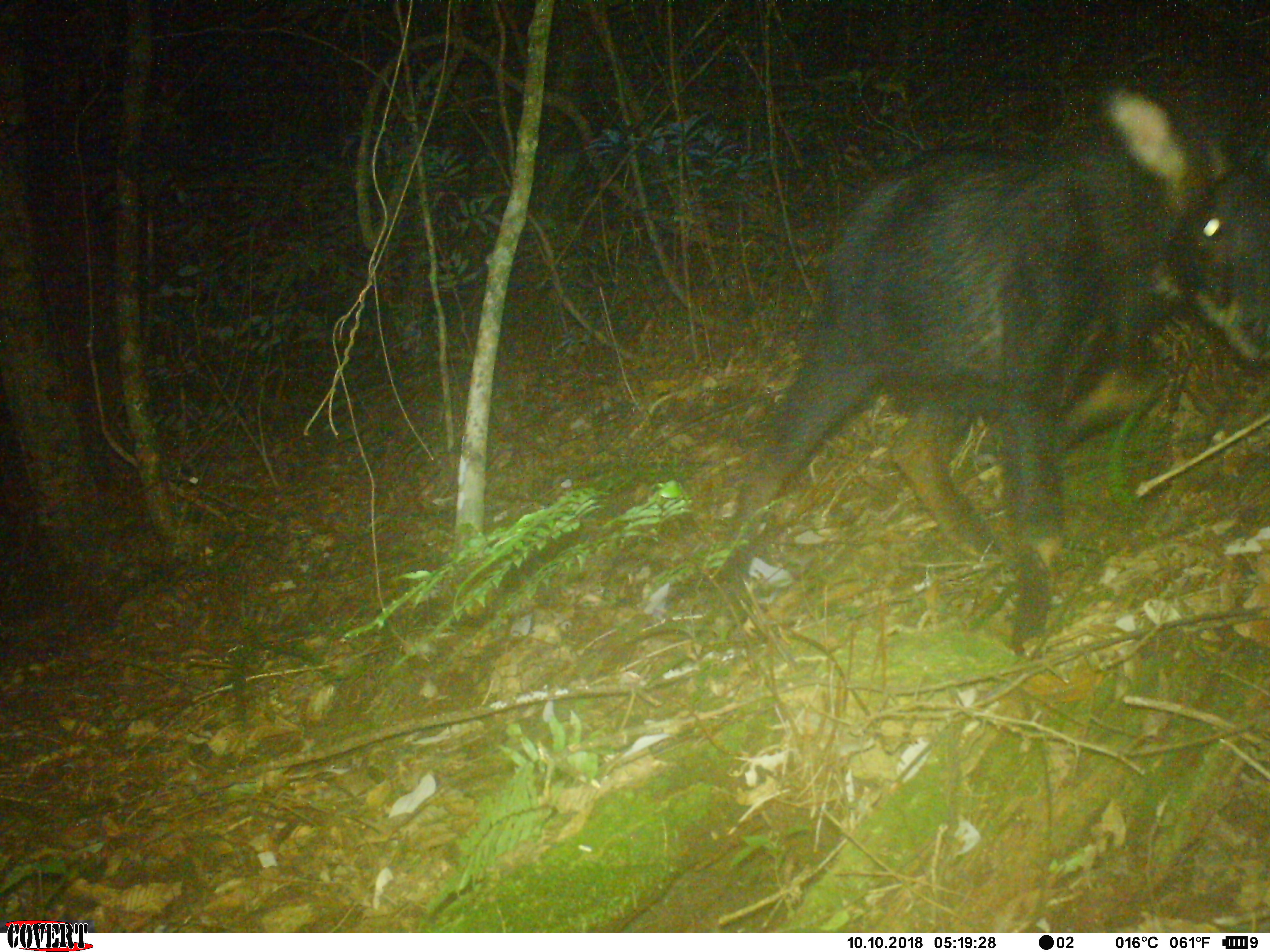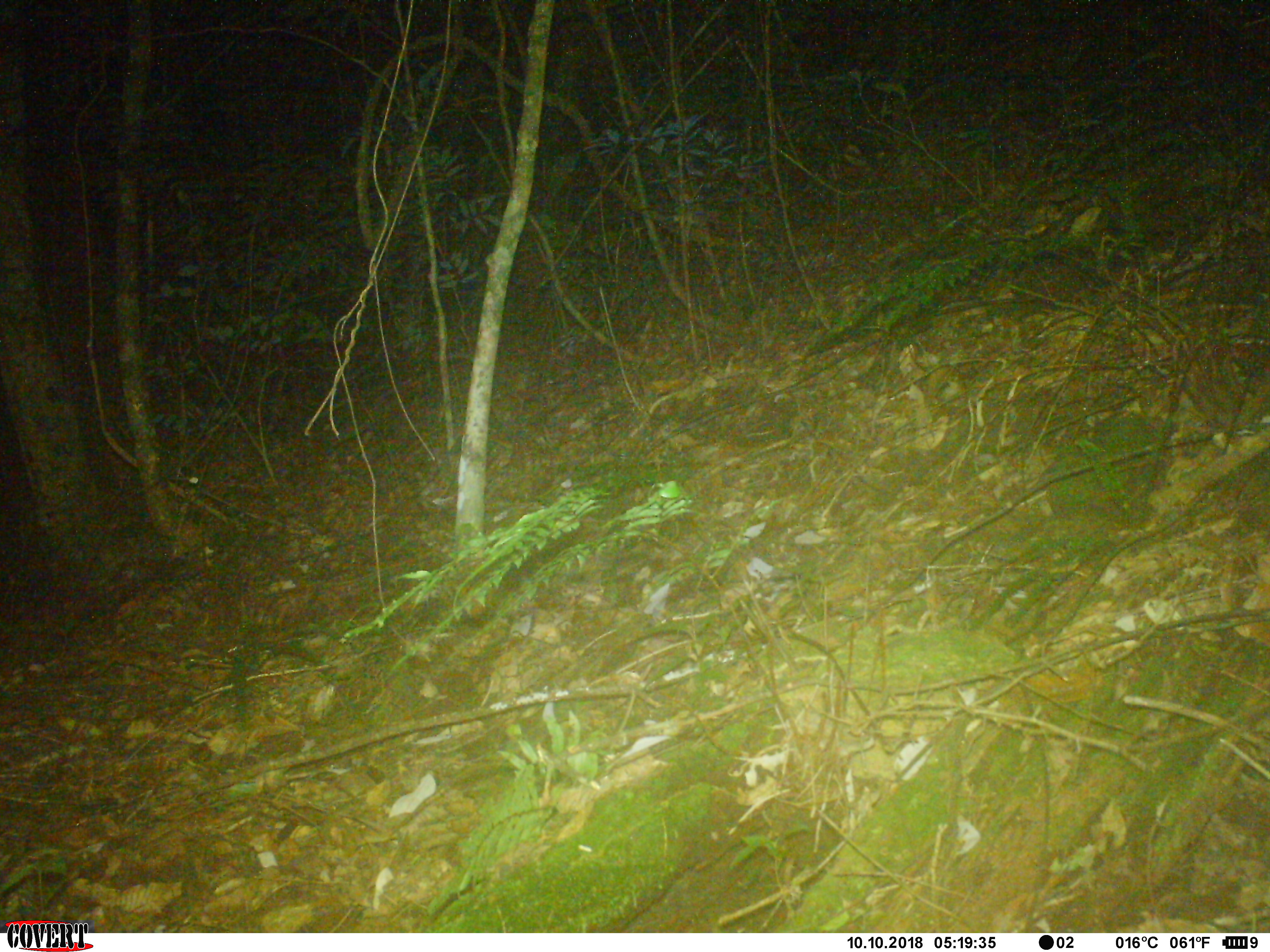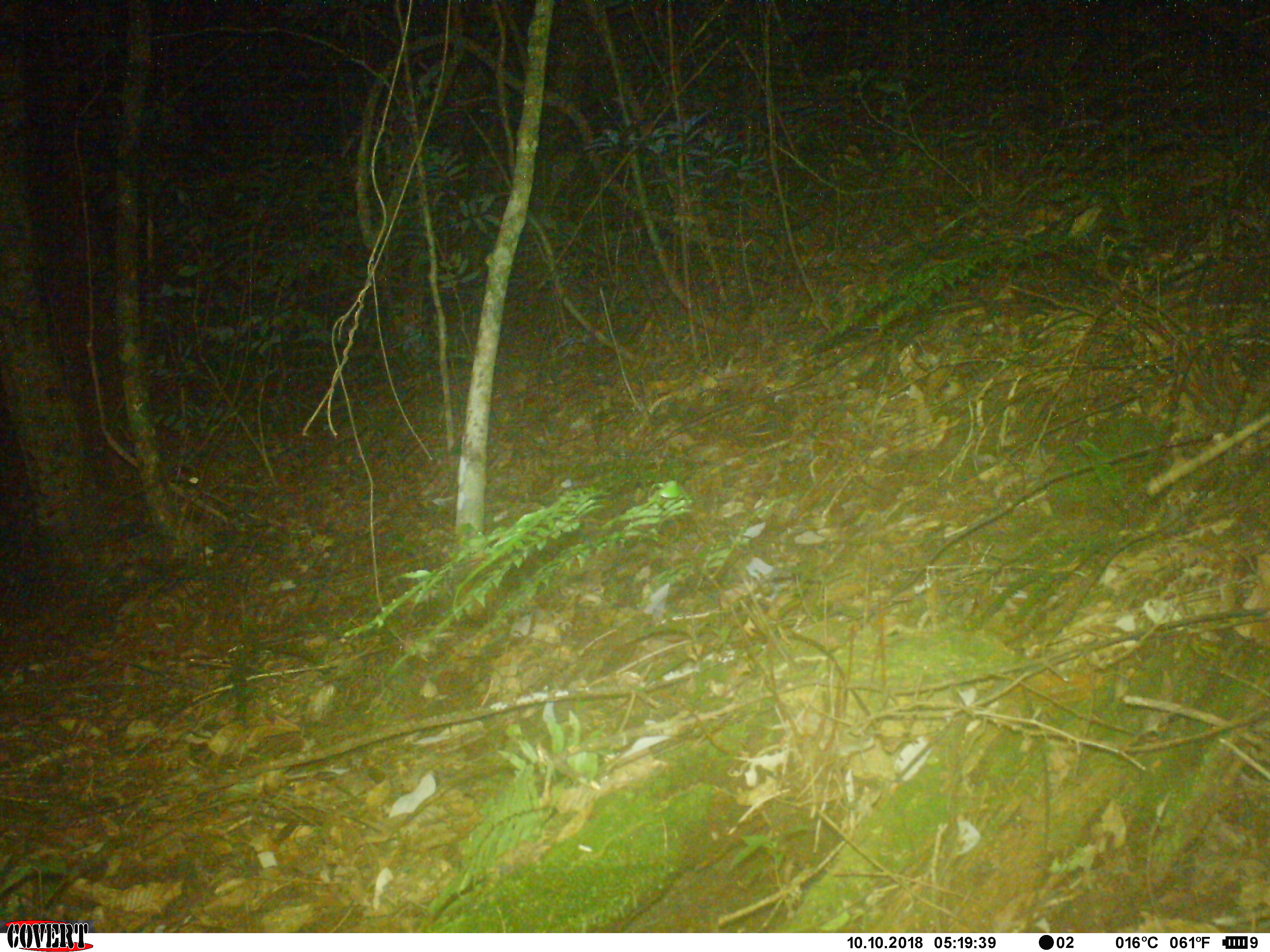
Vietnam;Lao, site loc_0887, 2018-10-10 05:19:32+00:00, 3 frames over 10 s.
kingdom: Animalia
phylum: Chordata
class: Mammalia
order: Artiodactyla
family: Bovidae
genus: Capricornis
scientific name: Capricornis sumatraensis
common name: chinese serow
Chinese serow (Capricornis sumatraensis). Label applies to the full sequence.